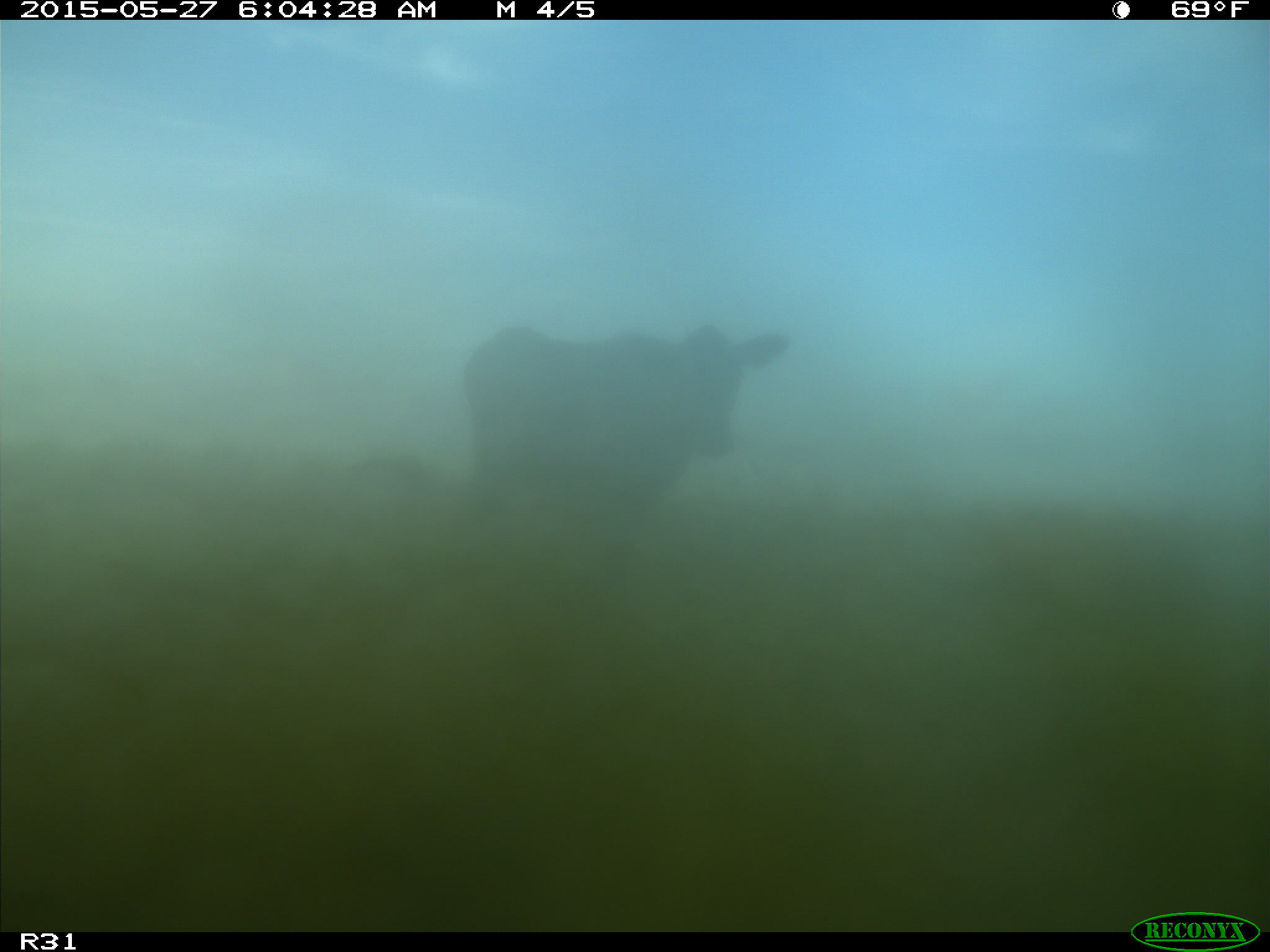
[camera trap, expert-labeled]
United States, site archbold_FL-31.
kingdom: Animalia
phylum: Chordata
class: Mammalia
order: Artiodactyla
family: Bovidae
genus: Bos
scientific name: Bos taurus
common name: domestic cow